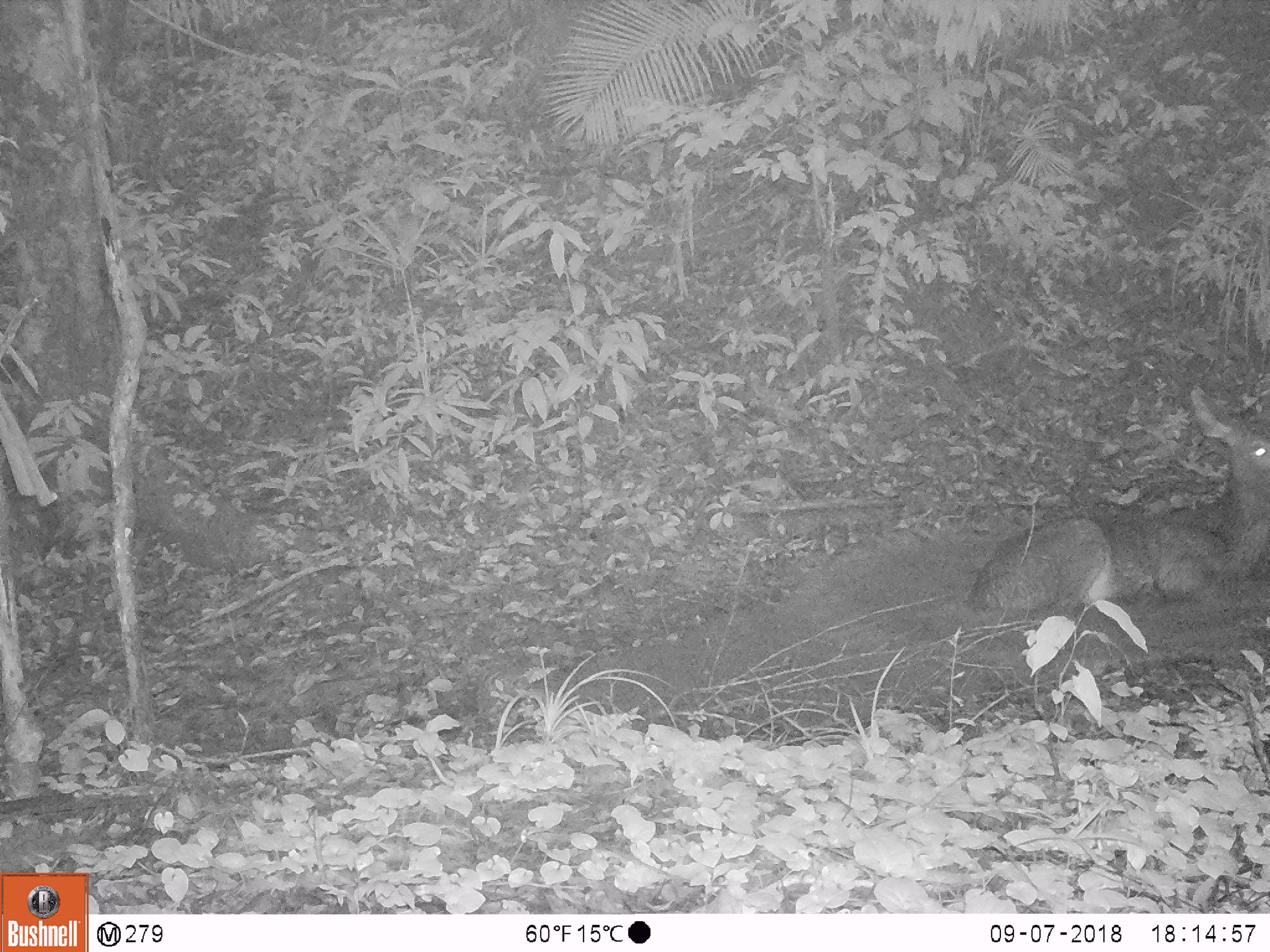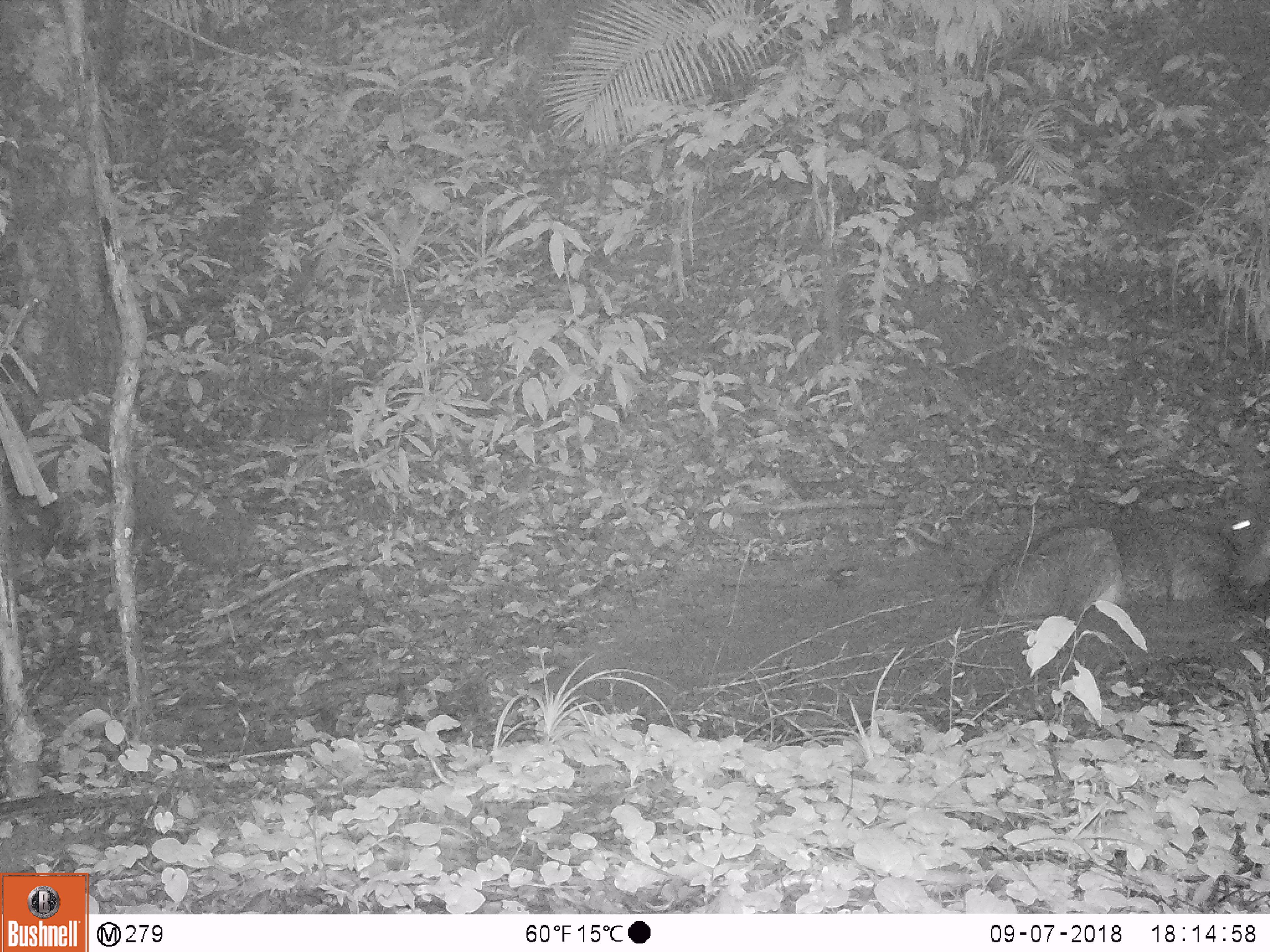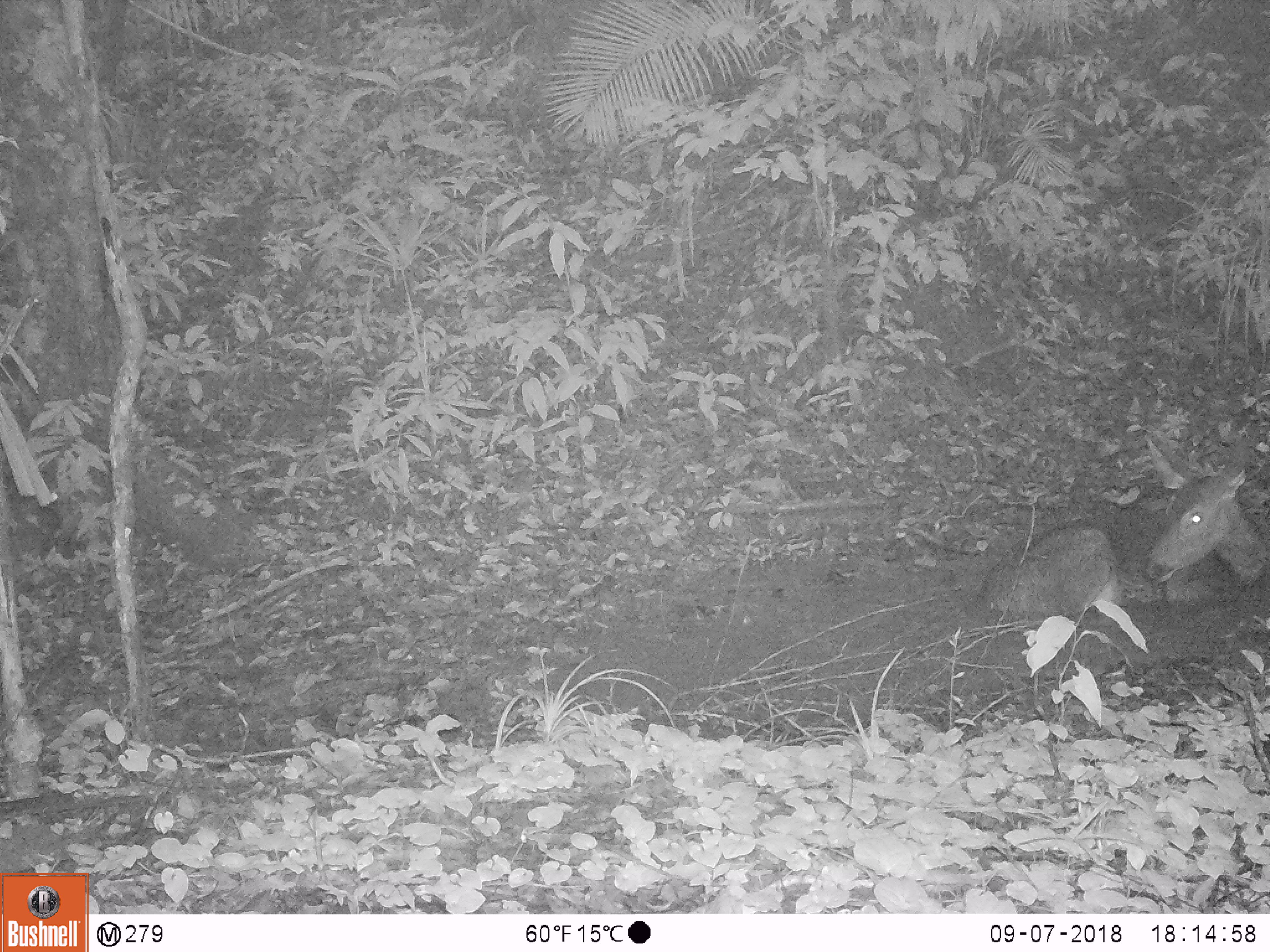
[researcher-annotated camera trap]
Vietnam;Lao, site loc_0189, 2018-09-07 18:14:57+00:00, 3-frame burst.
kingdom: Animalia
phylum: Chordata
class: Mammalia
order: Artiodactyla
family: Cervidae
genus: Rusa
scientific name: Rusa unicolor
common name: sambar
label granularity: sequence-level